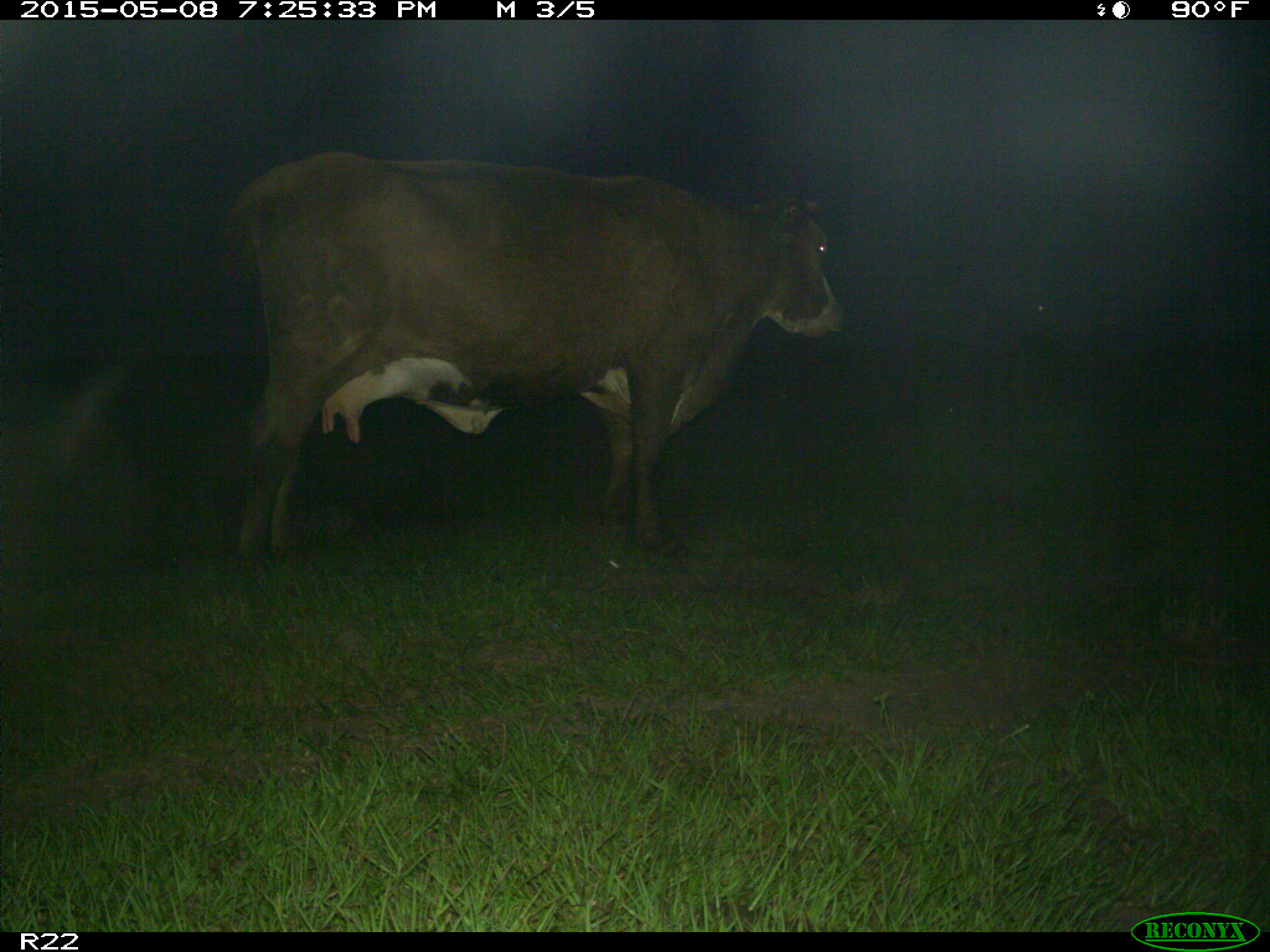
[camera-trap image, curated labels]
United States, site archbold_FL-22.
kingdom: Animalia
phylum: Chordata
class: Mammalia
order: Artiodactyla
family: Bovidae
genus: Bos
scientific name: Bos taurus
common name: domestic cow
Bos taurus (domestic cow).